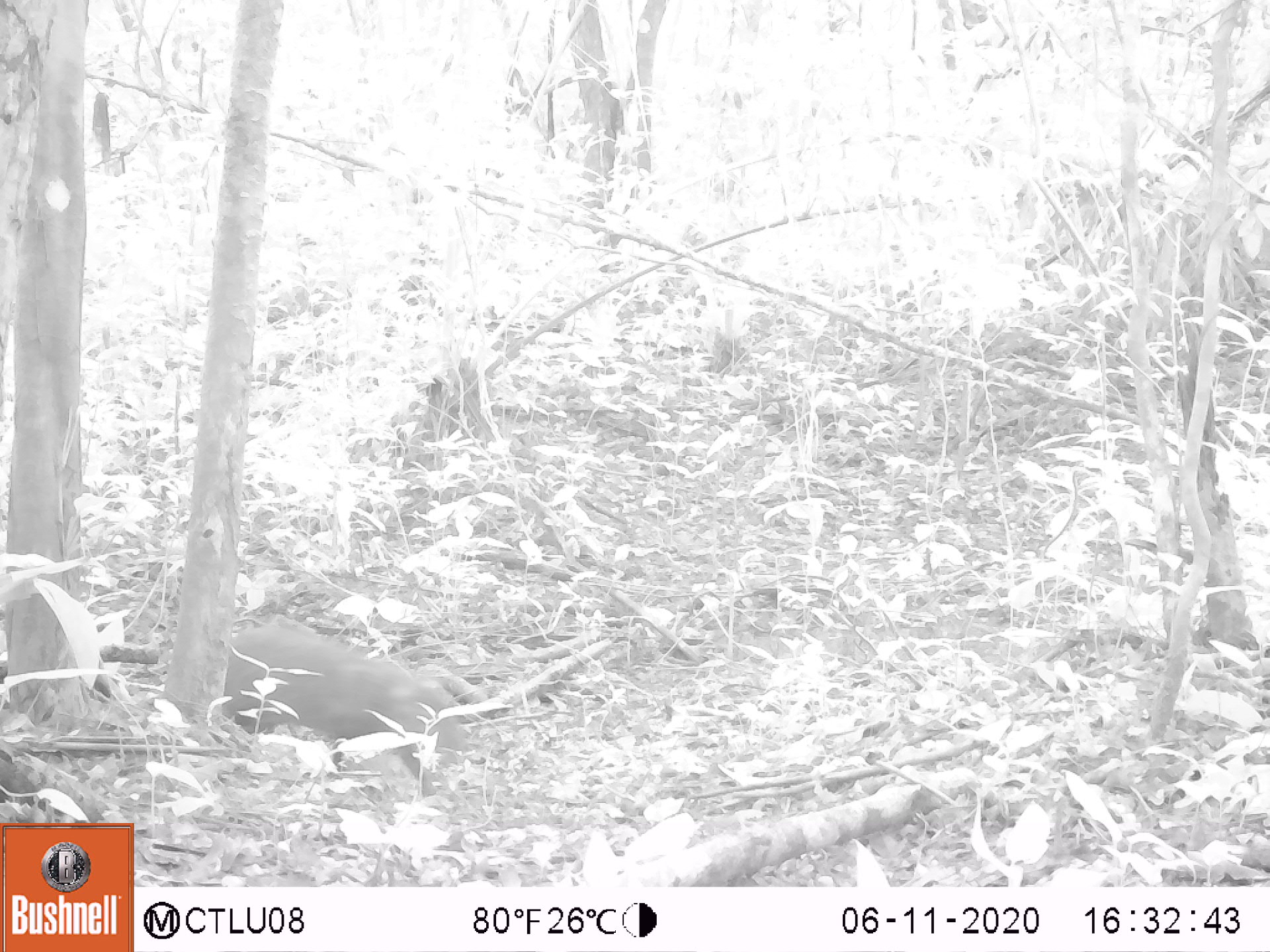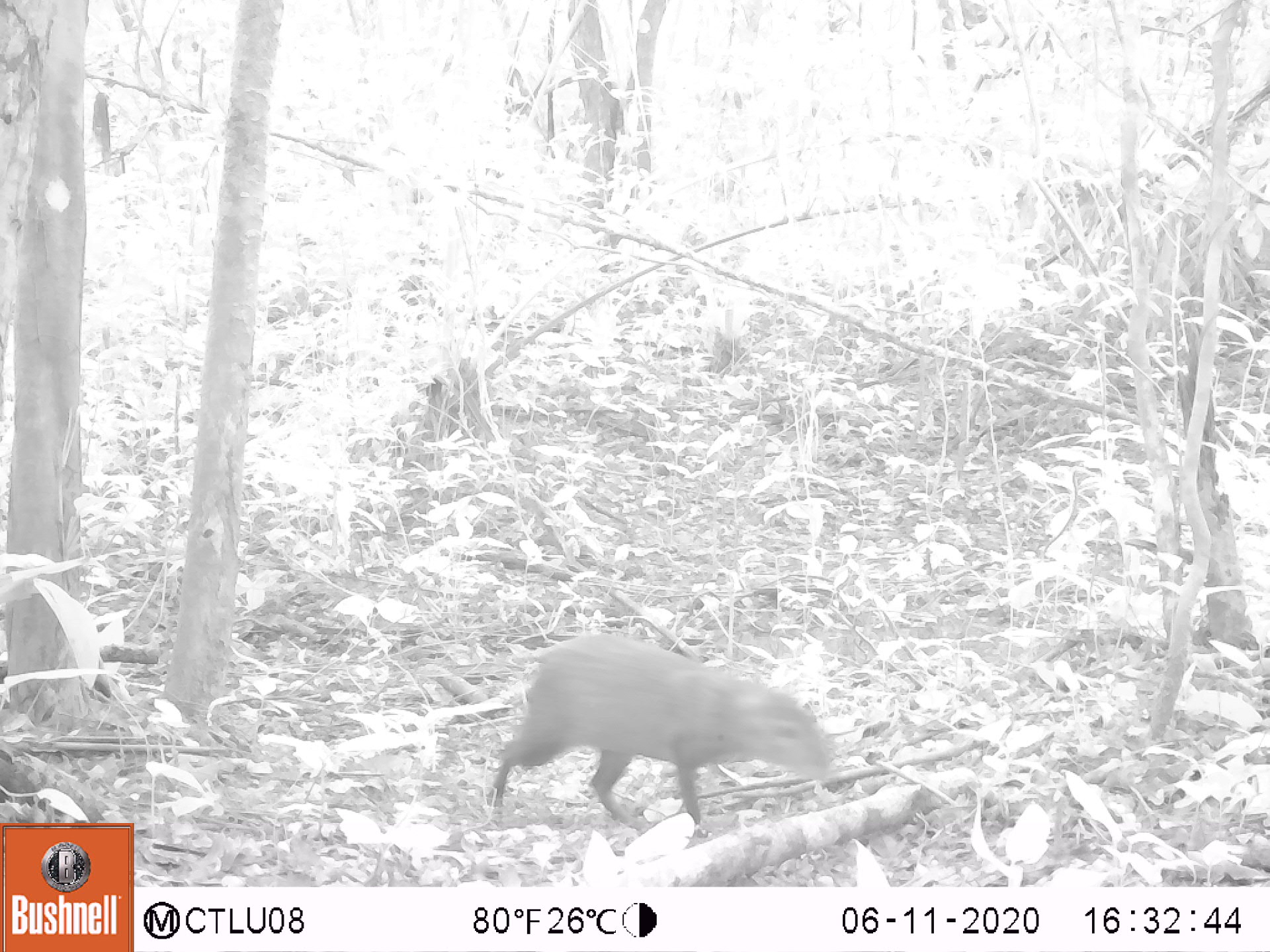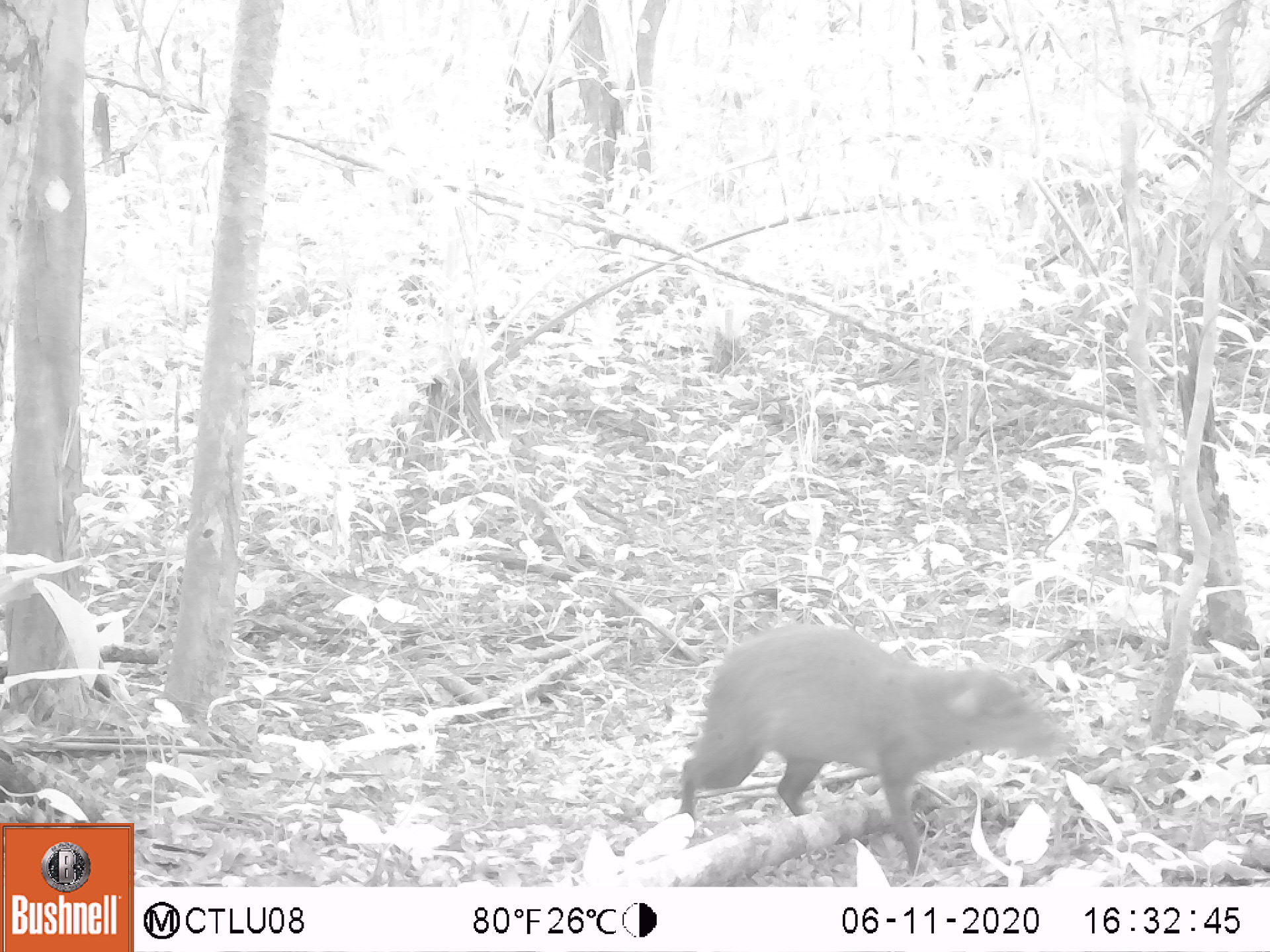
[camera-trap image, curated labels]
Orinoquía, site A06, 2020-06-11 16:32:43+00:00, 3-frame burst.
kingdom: Animalia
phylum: Chordata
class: Mammalia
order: Rodentia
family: Dasyproctidae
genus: Dasyprocta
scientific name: Dasyprocta fuliginosa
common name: black agouti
Black agouti (Dasyprocta fuliginosa).